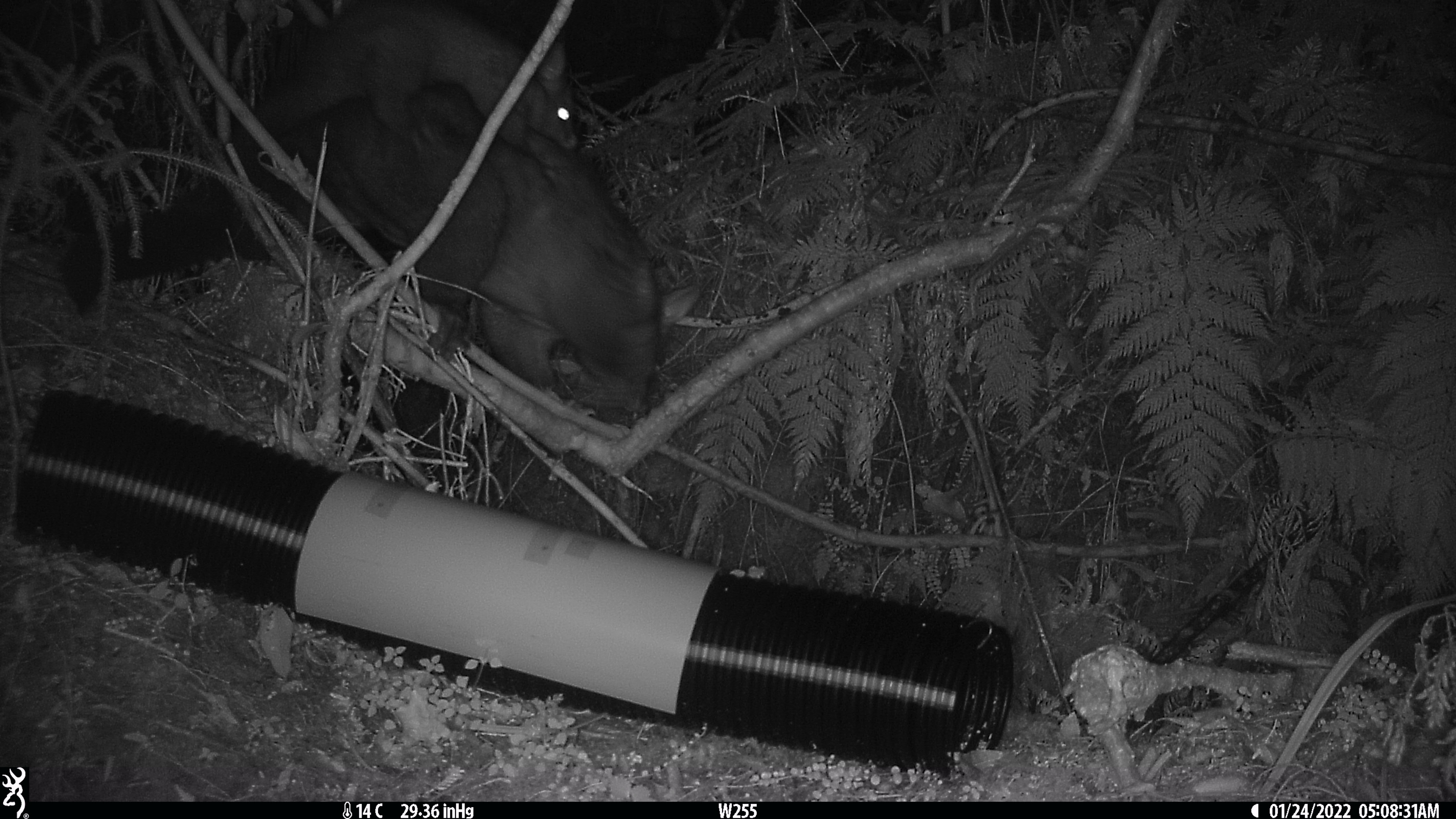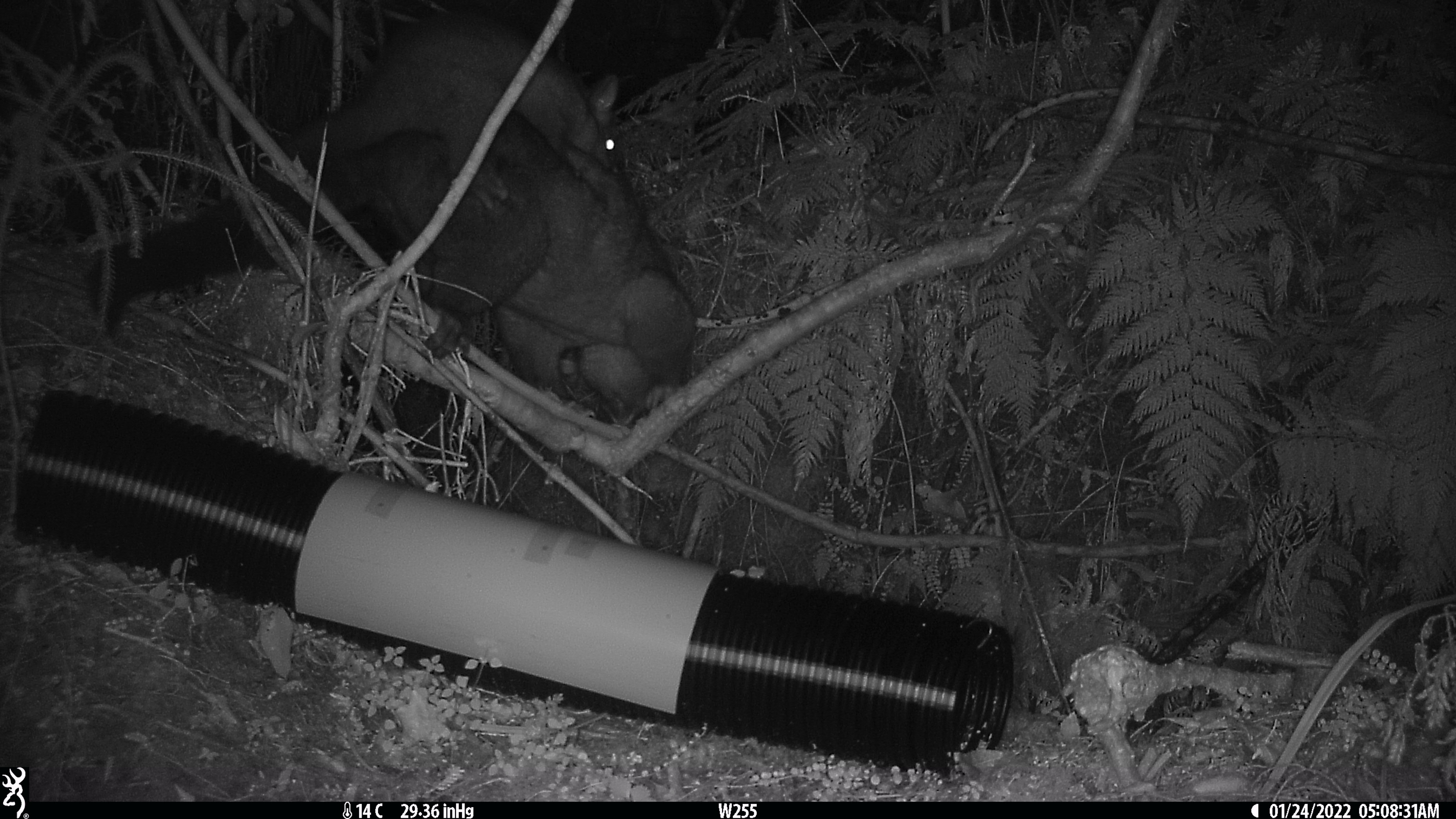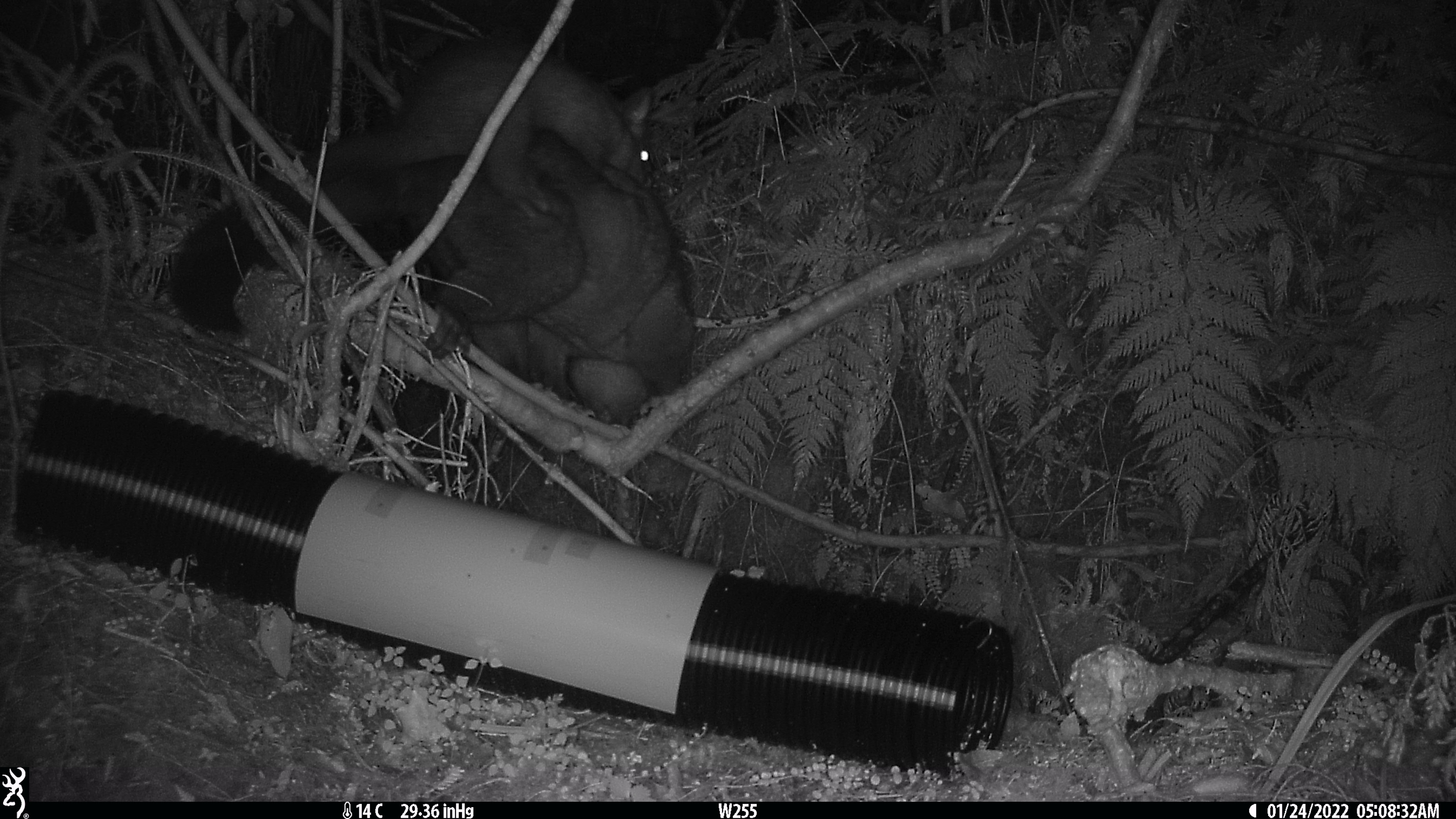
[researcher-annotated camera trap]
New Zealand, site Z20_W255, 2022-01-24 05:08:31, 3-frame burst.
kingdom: Animalia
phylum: Chordata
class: Mammalia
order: Diprotodontia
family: Phalangeridae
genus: Trichosurus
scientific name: Trichosurus vulpecula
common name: common brushtail possum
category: possum